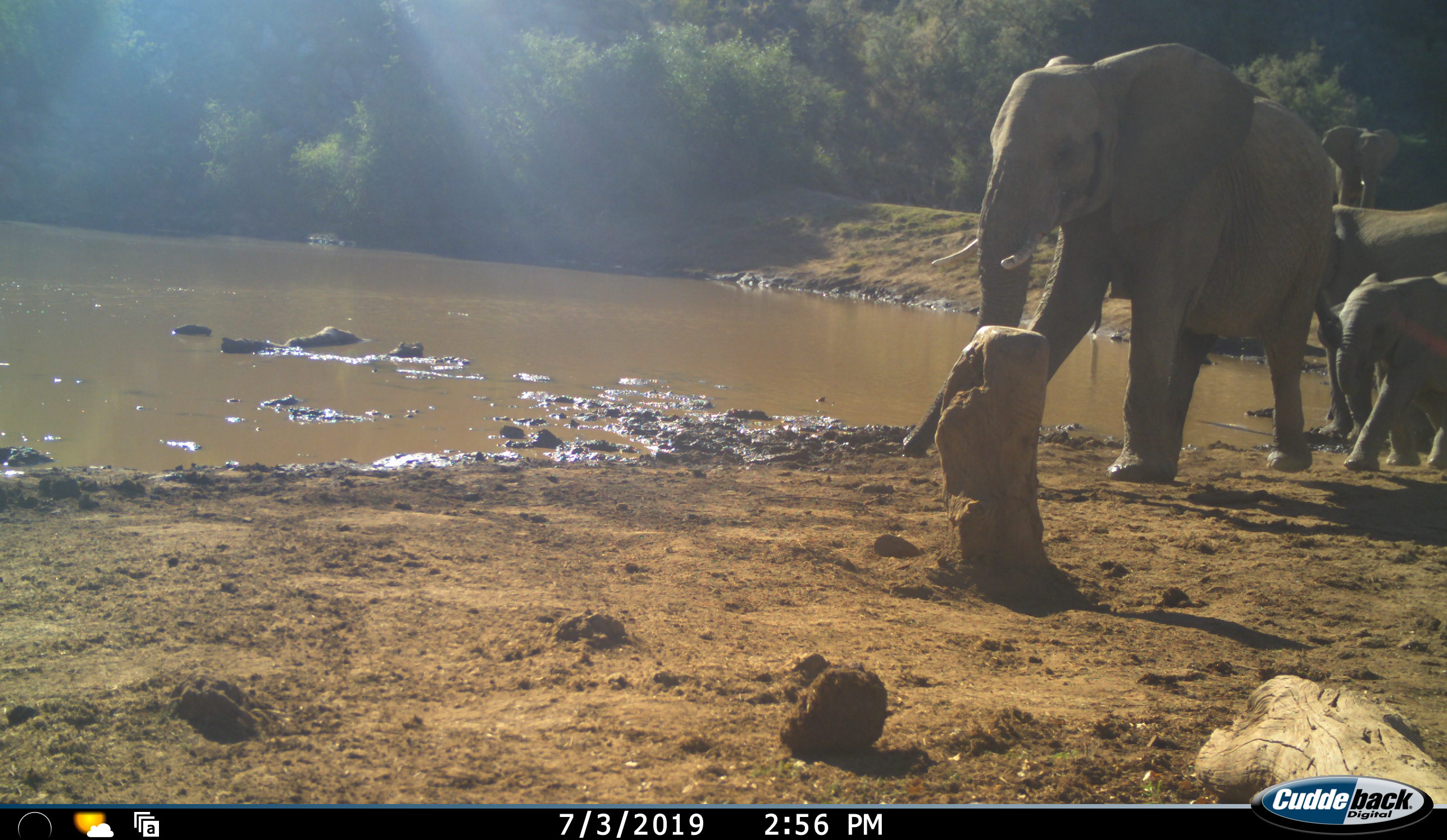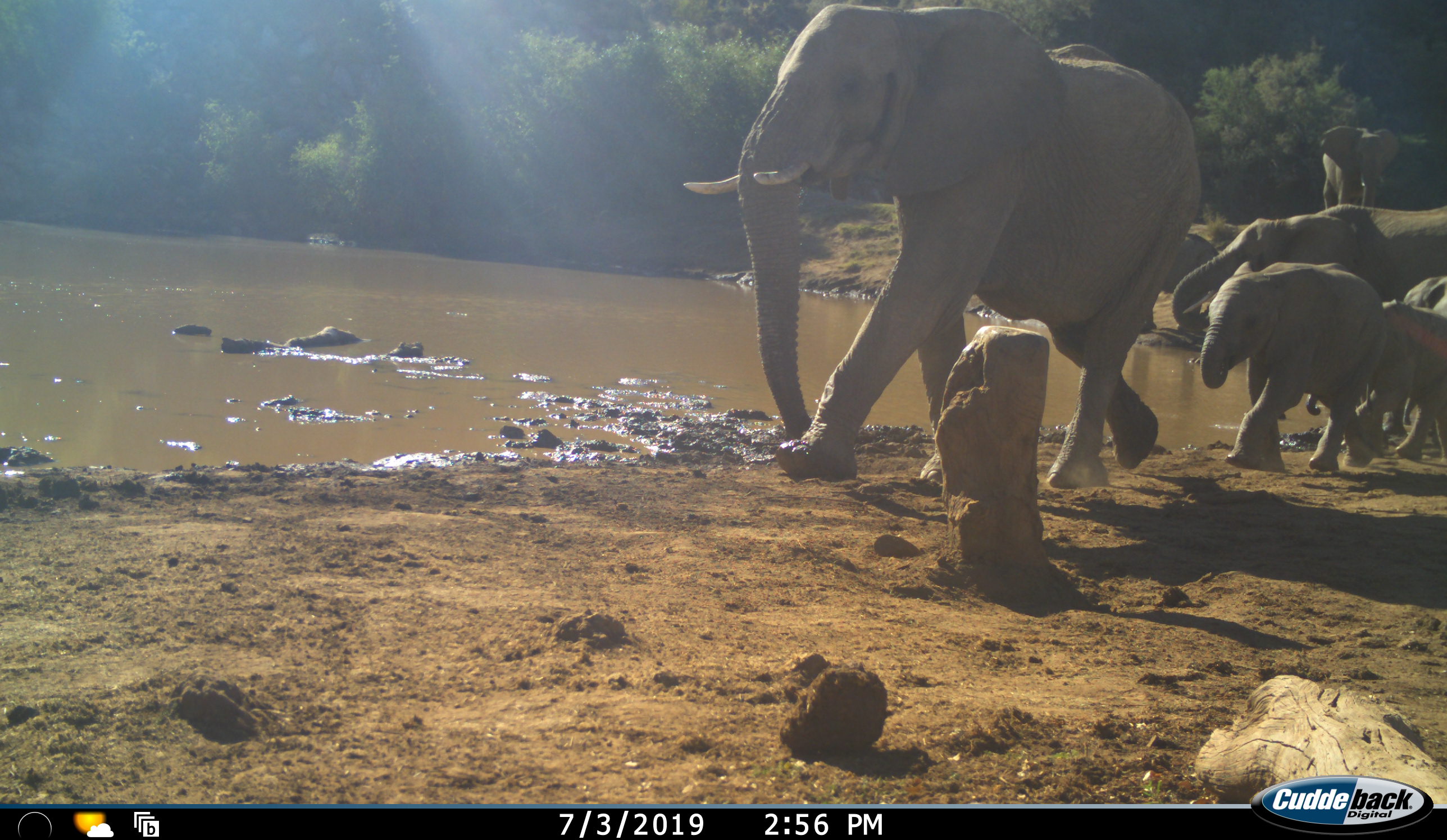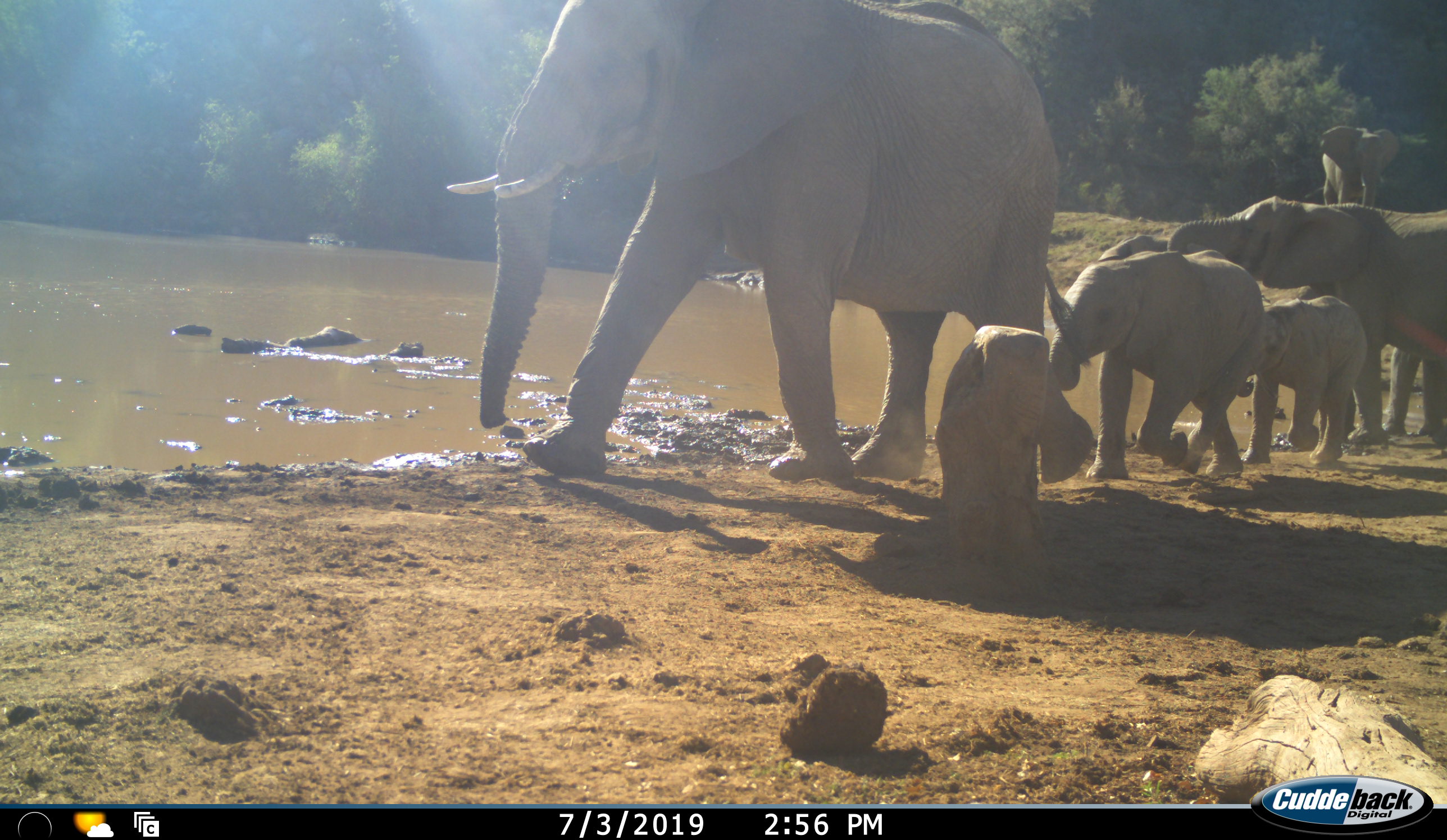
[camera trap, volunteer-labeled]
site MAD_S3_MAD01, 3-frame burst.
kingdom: Animalia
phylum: Chordata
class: Mammalia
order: Proboscidea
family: Elephantidae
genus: Loxodonta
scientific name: Loxodonta africana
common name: african bush elephant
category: elephant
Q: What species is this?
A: Elephant (african bush elephant) (Loxodonta africana).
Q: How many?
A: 6.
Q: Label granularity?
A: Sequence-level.